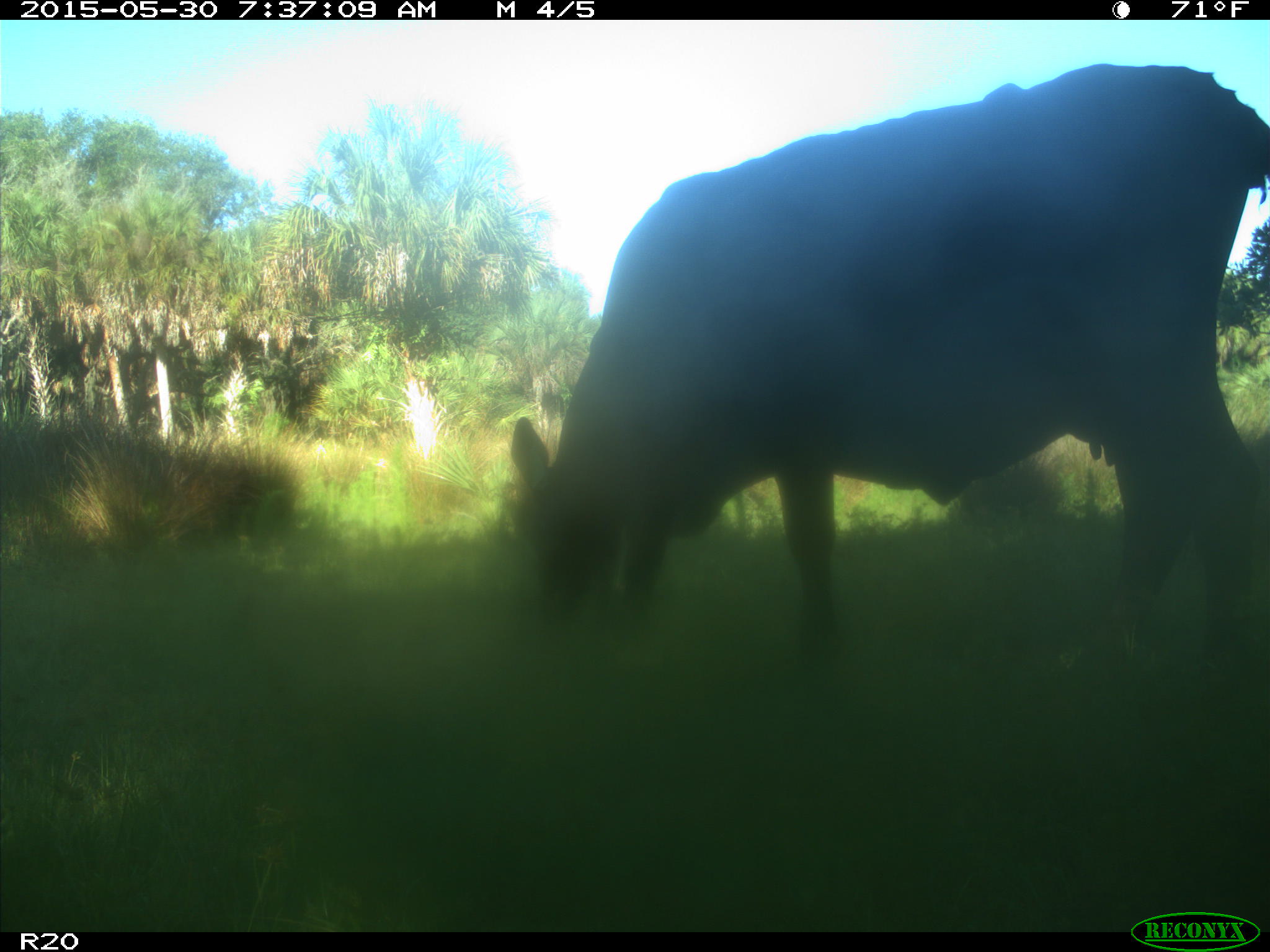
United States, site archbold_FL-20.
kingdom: Animalia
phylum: Chordata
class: Mammalia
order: Artiodactyla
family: Bovidae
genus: Bos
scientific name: Bos taurus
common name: domestic cow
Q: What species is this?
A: Bos taurus (domestic cow).